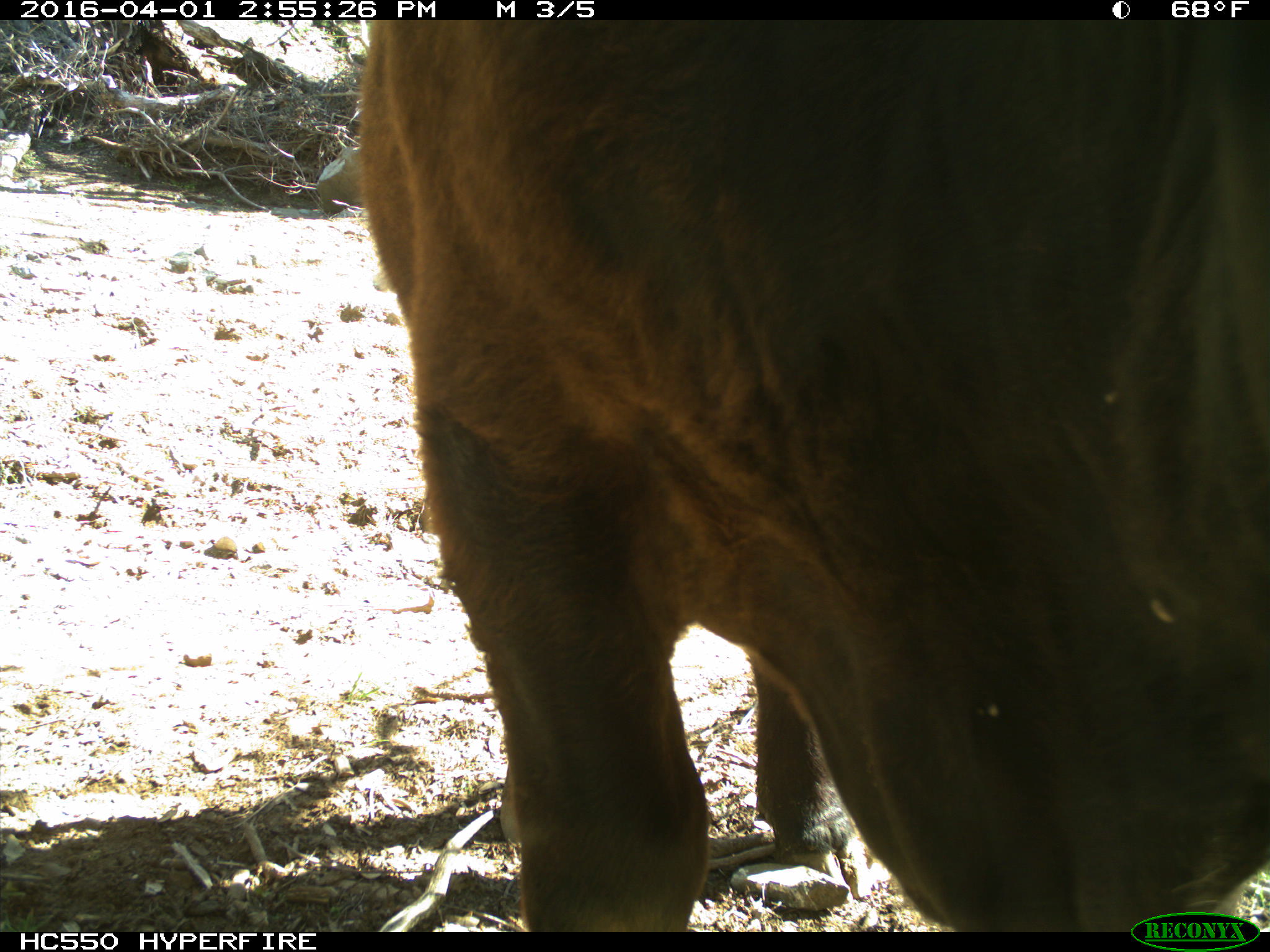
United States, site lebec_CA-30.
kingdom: Animalia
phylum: Chordata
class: Mammalia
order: Artiodactyla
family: Bovidae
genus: Bos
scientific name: Bos taurus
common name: domestic cow